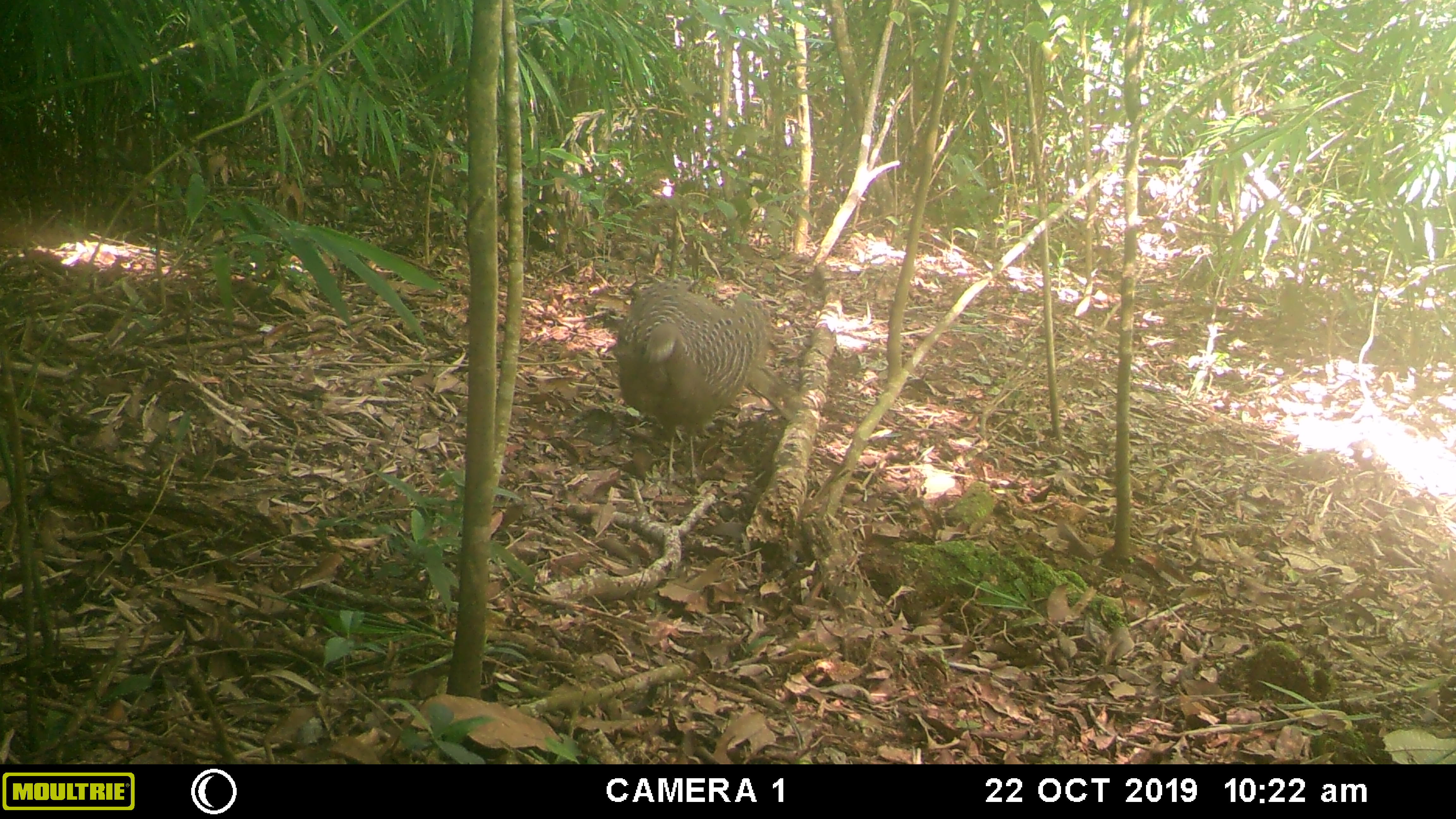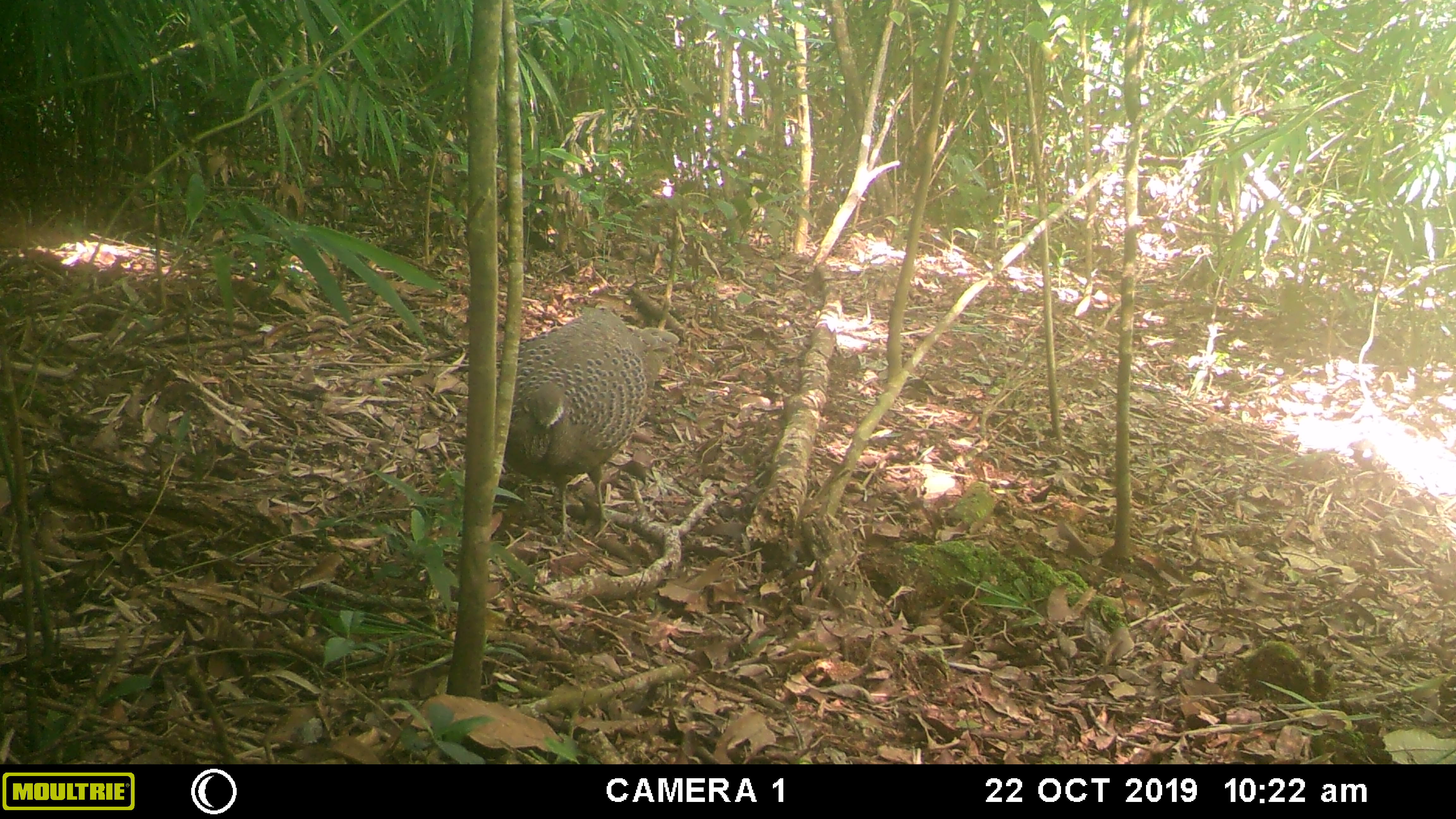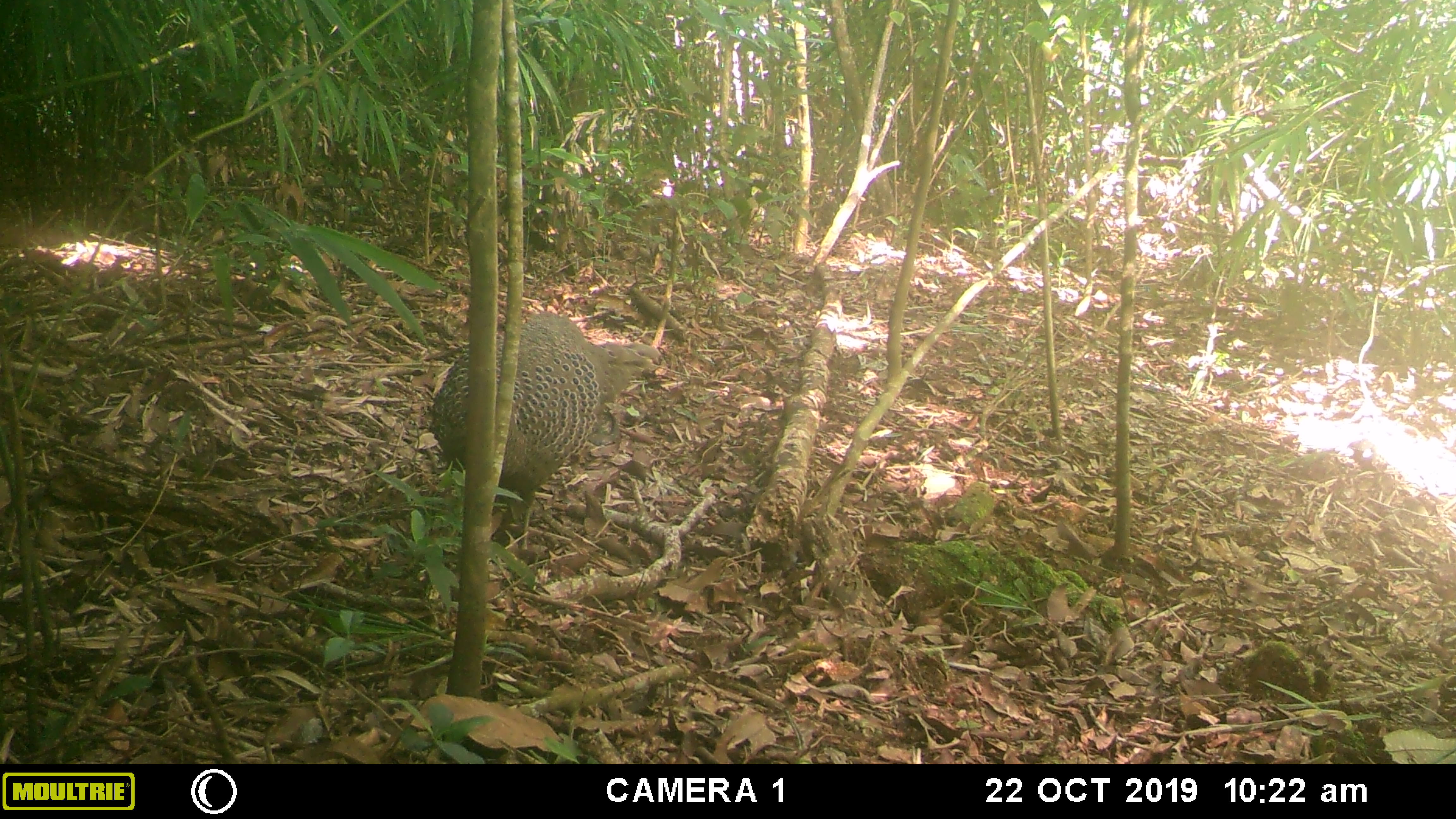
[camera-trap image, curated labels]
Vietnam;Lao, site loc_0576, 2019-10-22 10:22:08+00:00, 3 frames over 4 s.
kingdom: Animalia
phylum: Chordata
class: Aves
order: Galliformes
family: Phasianidae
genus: Polyplectron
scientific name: Polyplectron bicalcaratum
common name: gray peacock-pheasant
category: grey peacock pheasant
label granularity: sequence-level